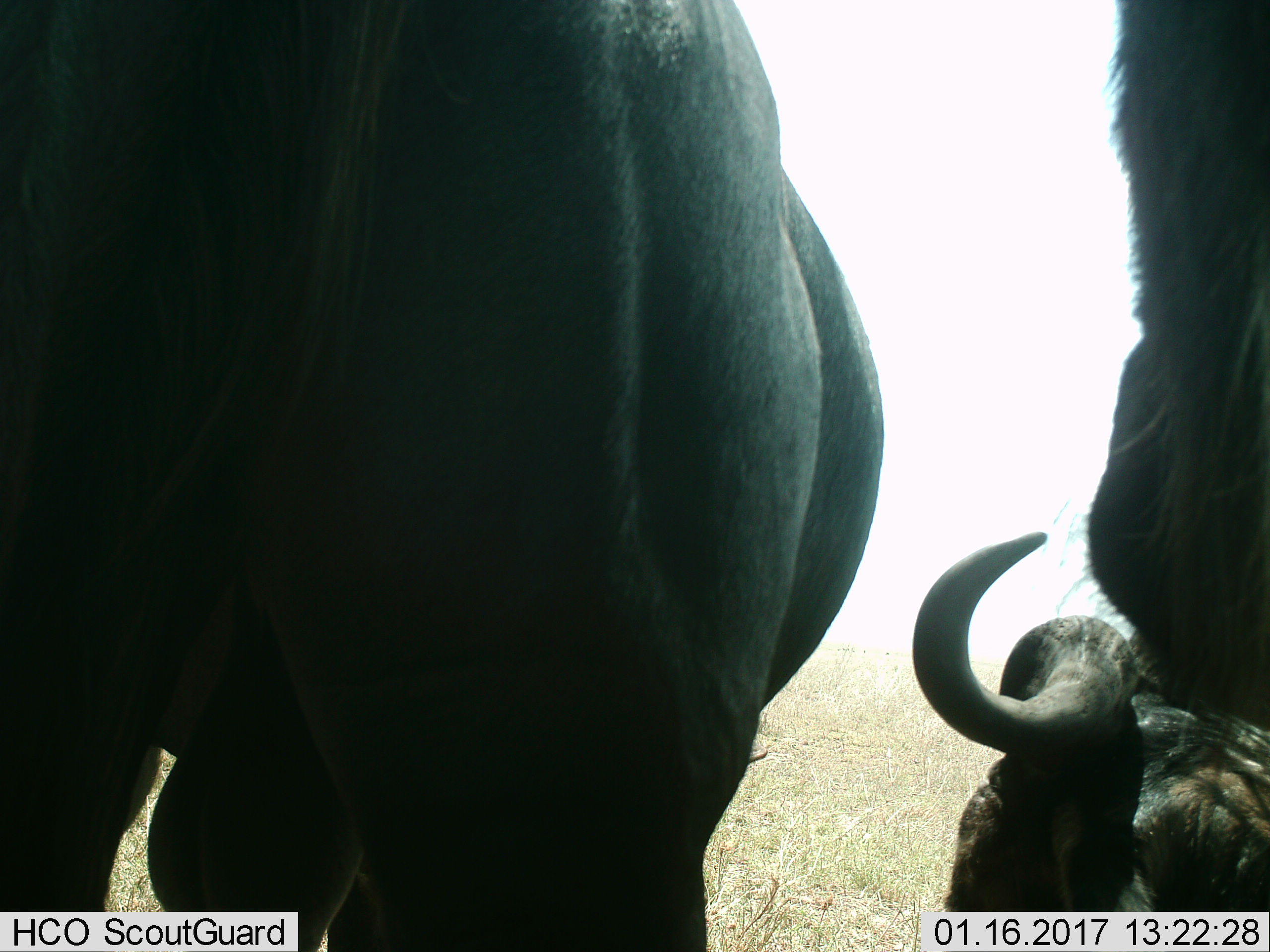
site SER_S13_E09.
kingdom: Animalia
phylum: Chordata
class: Mammalia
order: Artiodactyla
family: Bovidae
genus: Connochaetes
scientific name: Connochaetes taurinus taurinus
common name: blue wildebeest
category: wildebeestblue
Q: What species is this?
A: Wildebeestblue (blue wildebeest) (Connochaetes taurinus taurinus).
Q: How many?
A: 3.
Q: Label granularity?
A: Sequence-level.